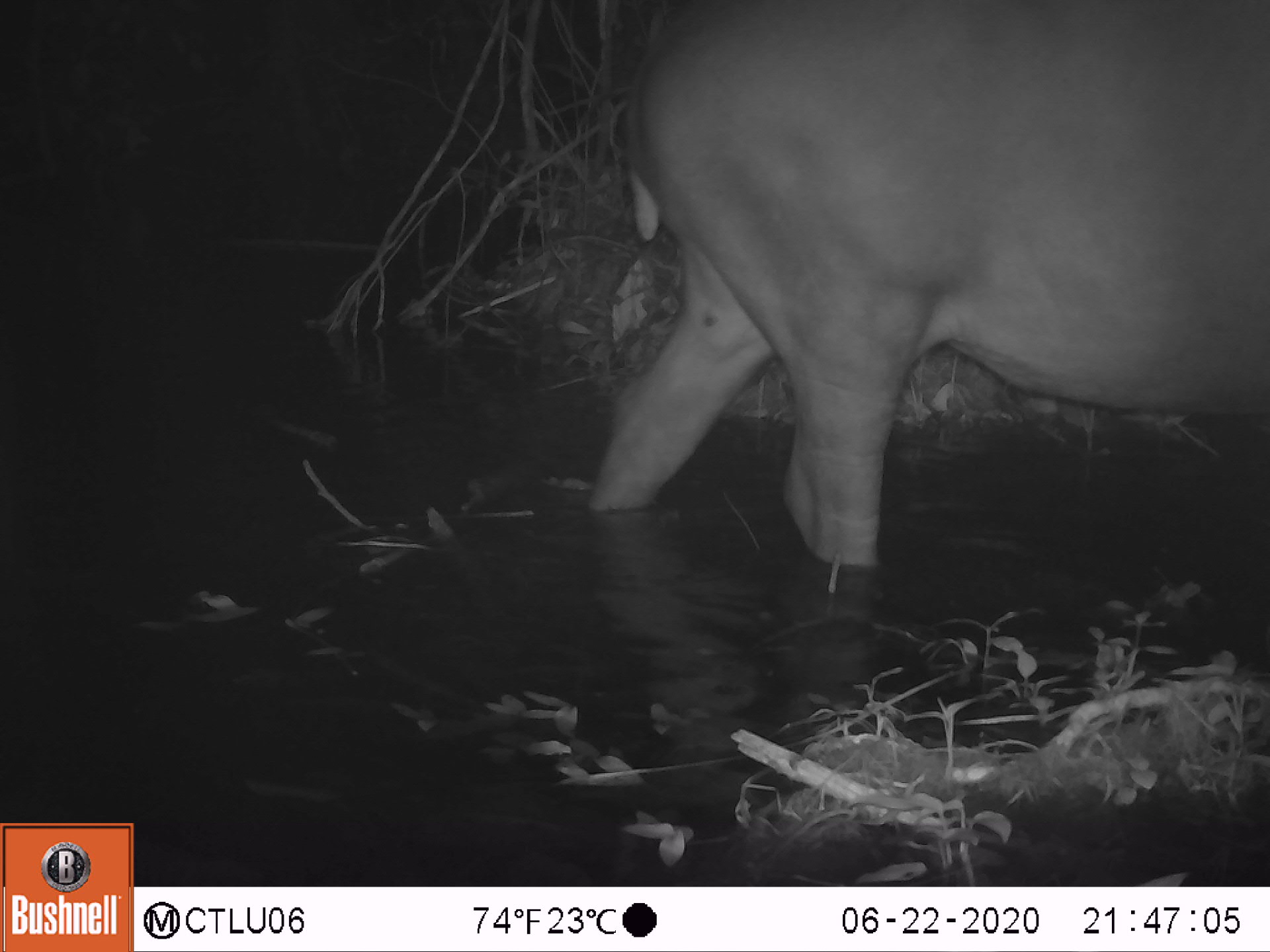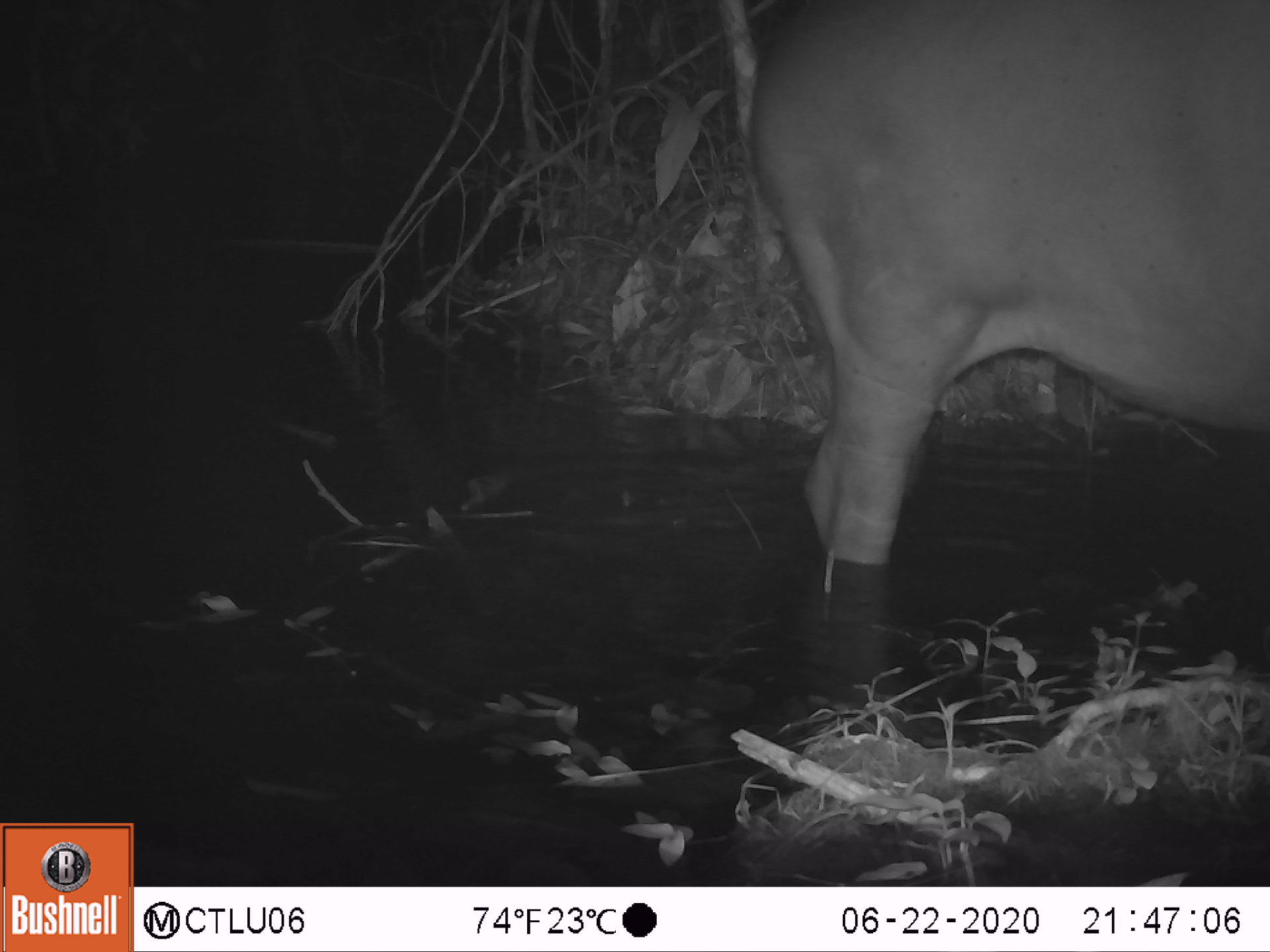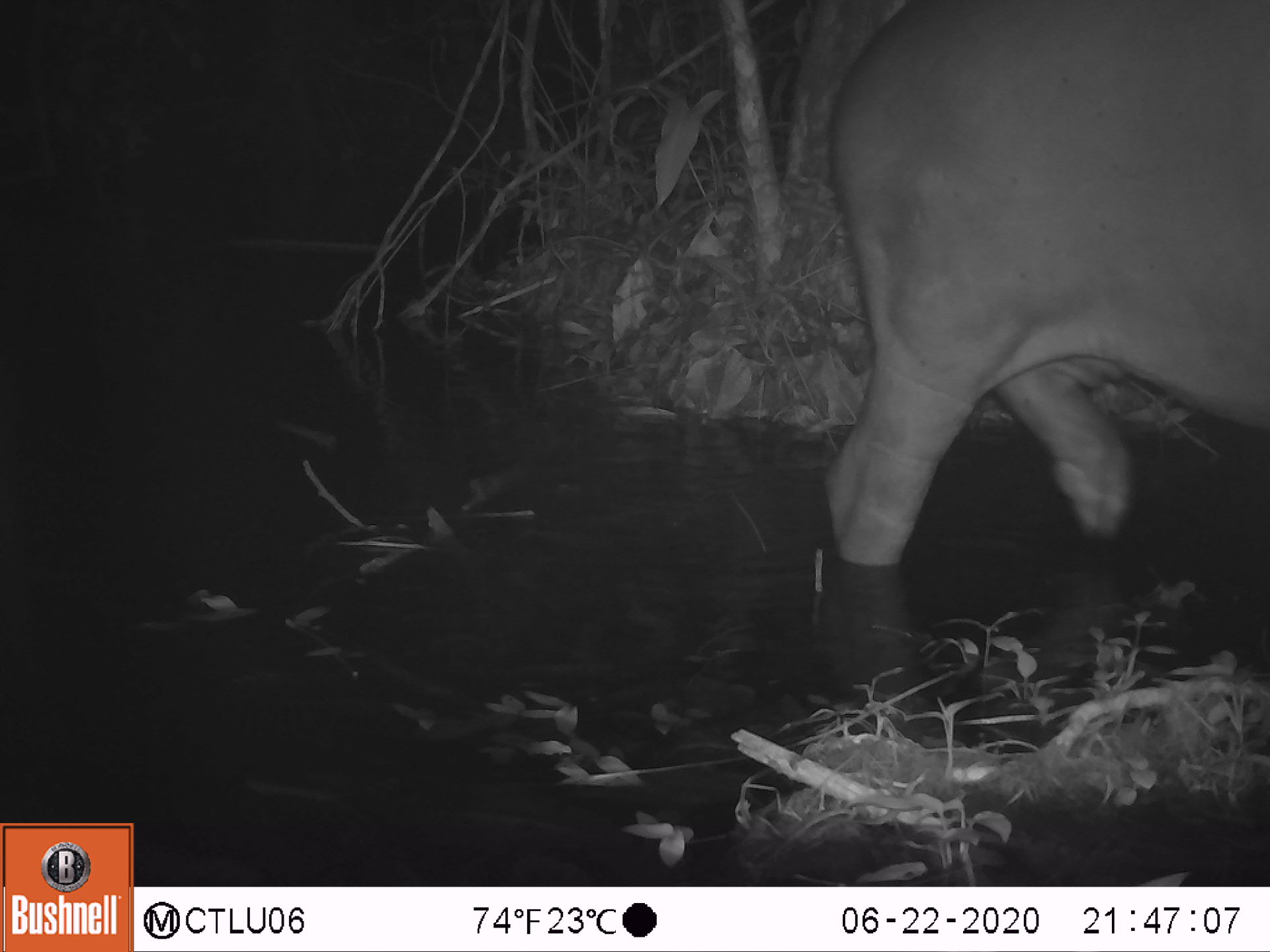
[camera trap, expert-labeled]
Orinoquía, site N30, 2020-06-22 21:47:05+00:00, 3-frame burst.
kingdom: Animalia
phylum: Chordata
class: Mammalia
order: Perissodactyla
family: Tapiridae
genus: Tapirus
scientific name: Tapirus terrestris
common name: lowland tapir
Lowland tapir (Tapirus terrestris).